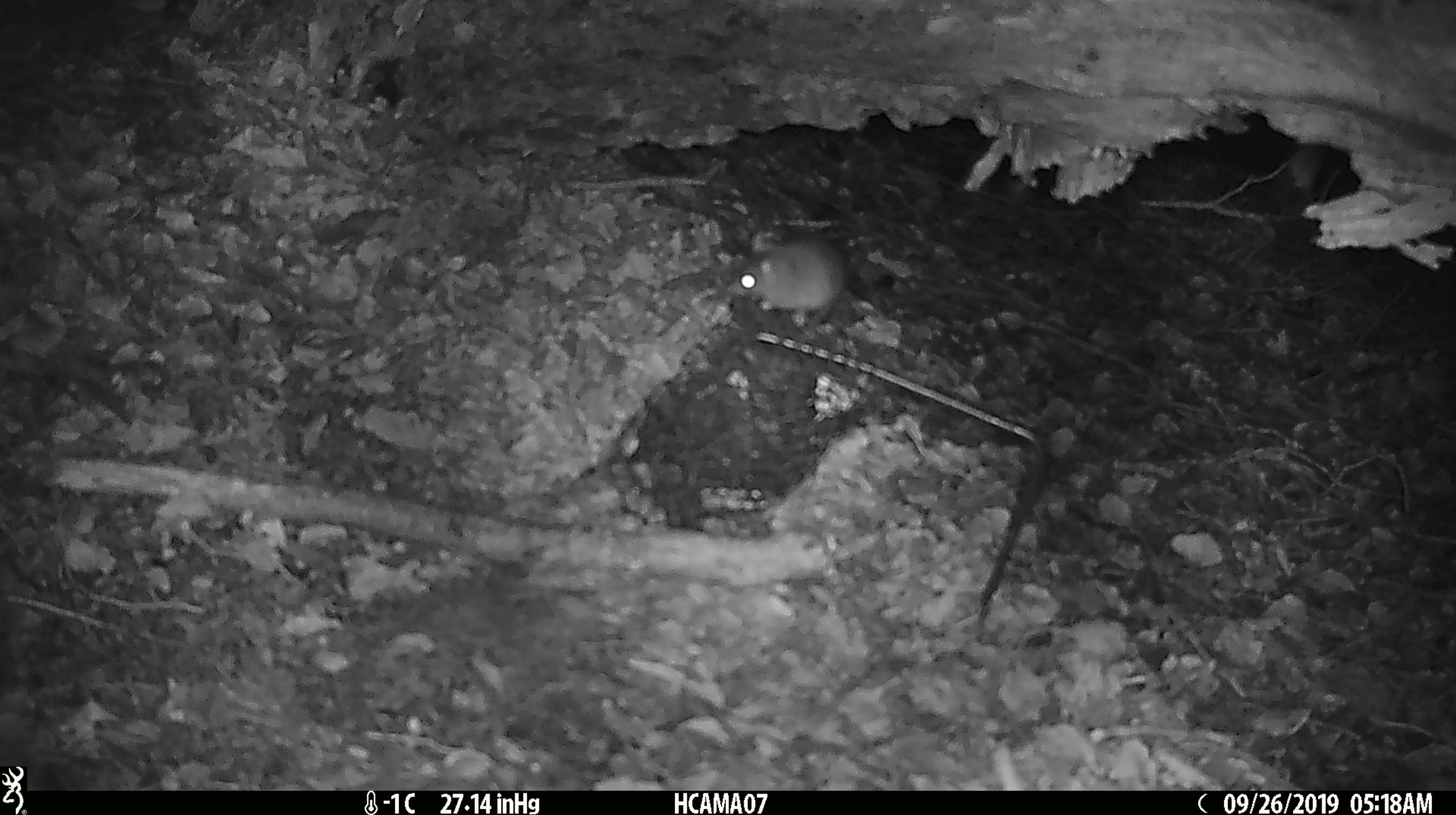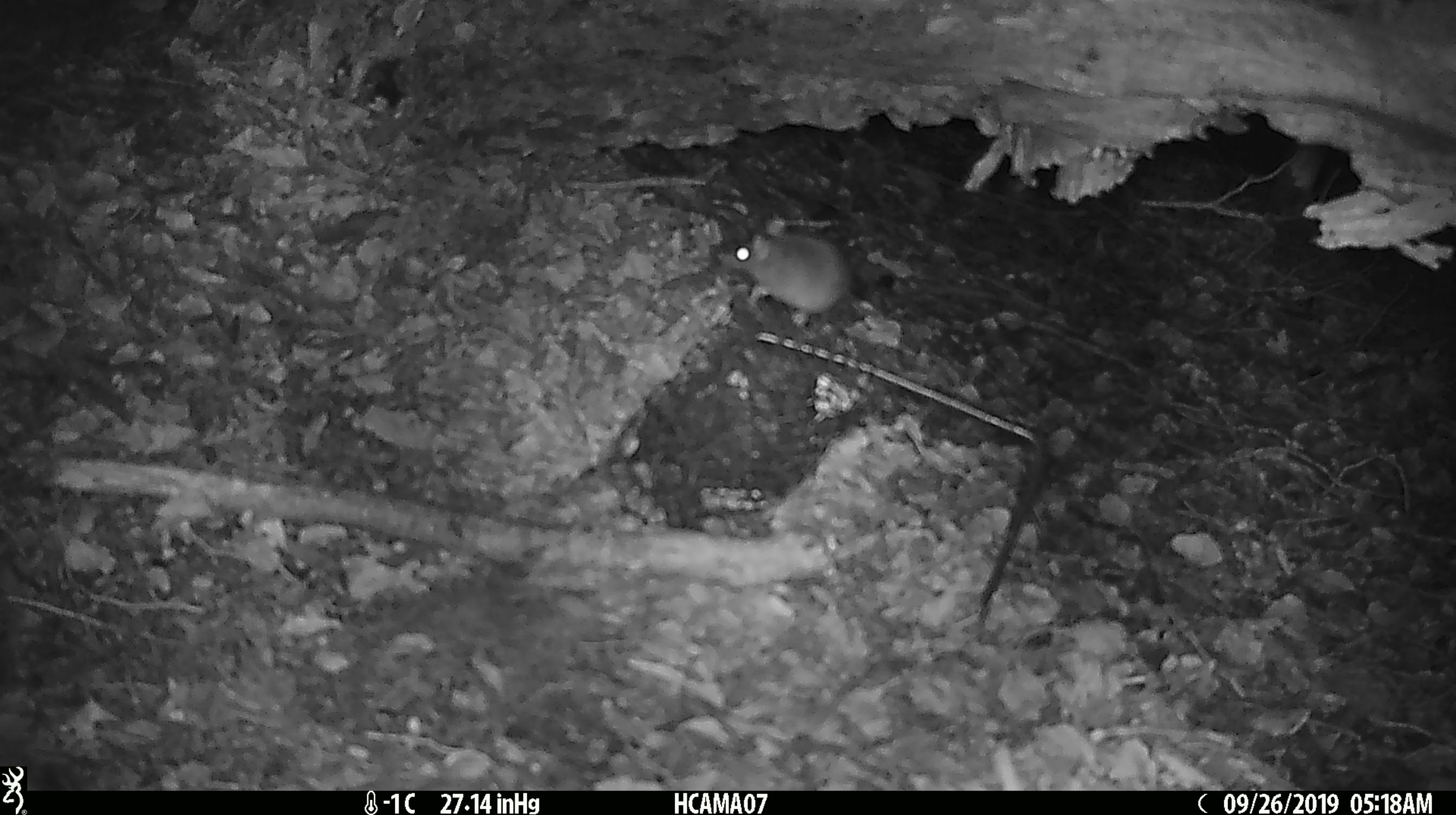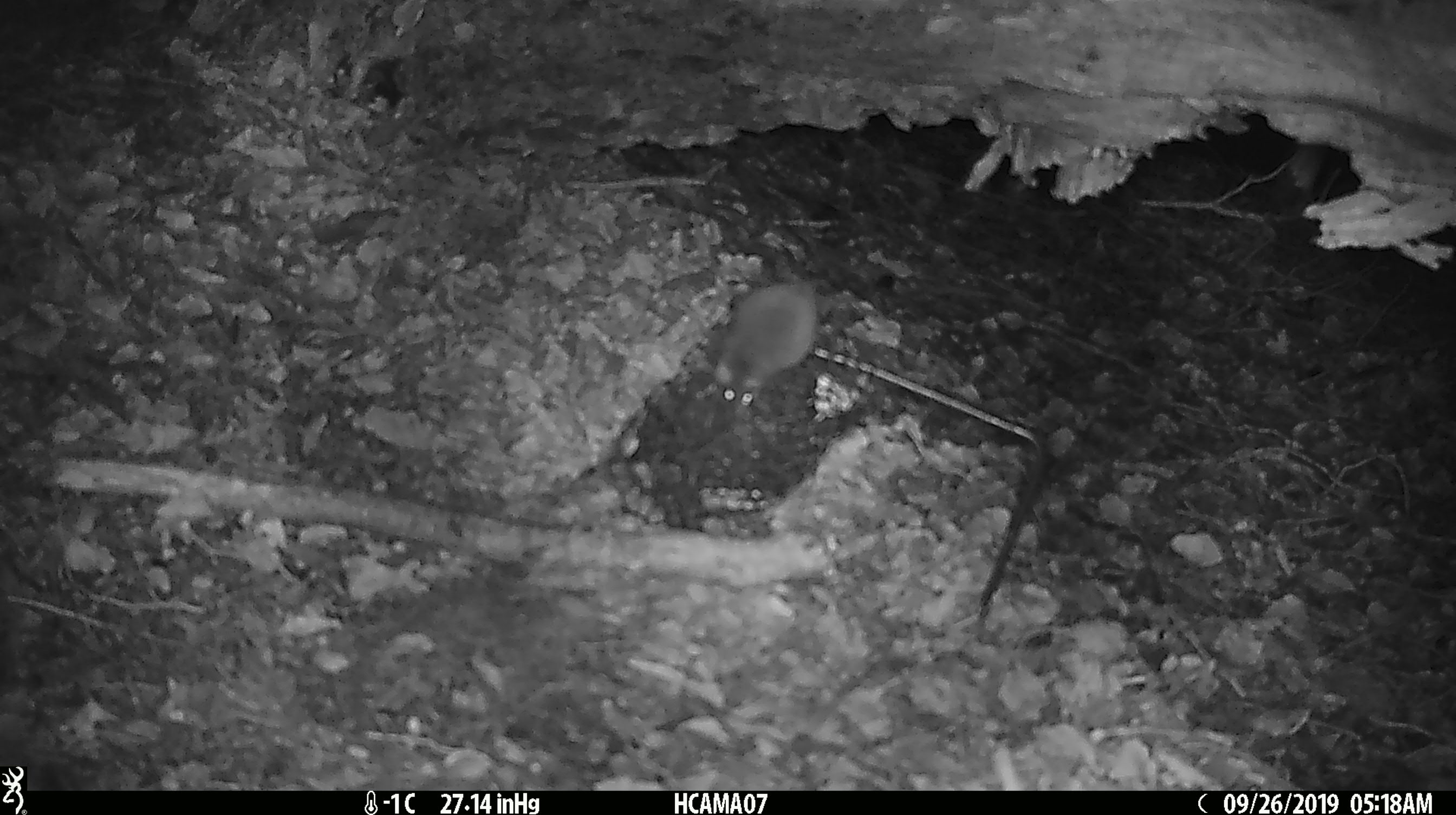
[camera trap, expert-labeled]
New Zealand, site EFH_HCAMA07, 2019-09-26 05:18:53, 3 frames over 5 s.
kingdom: Animalia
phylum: Chordata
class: Mammalia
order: Rodentia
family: Muridae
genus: Mus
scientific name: Mus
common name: mouse